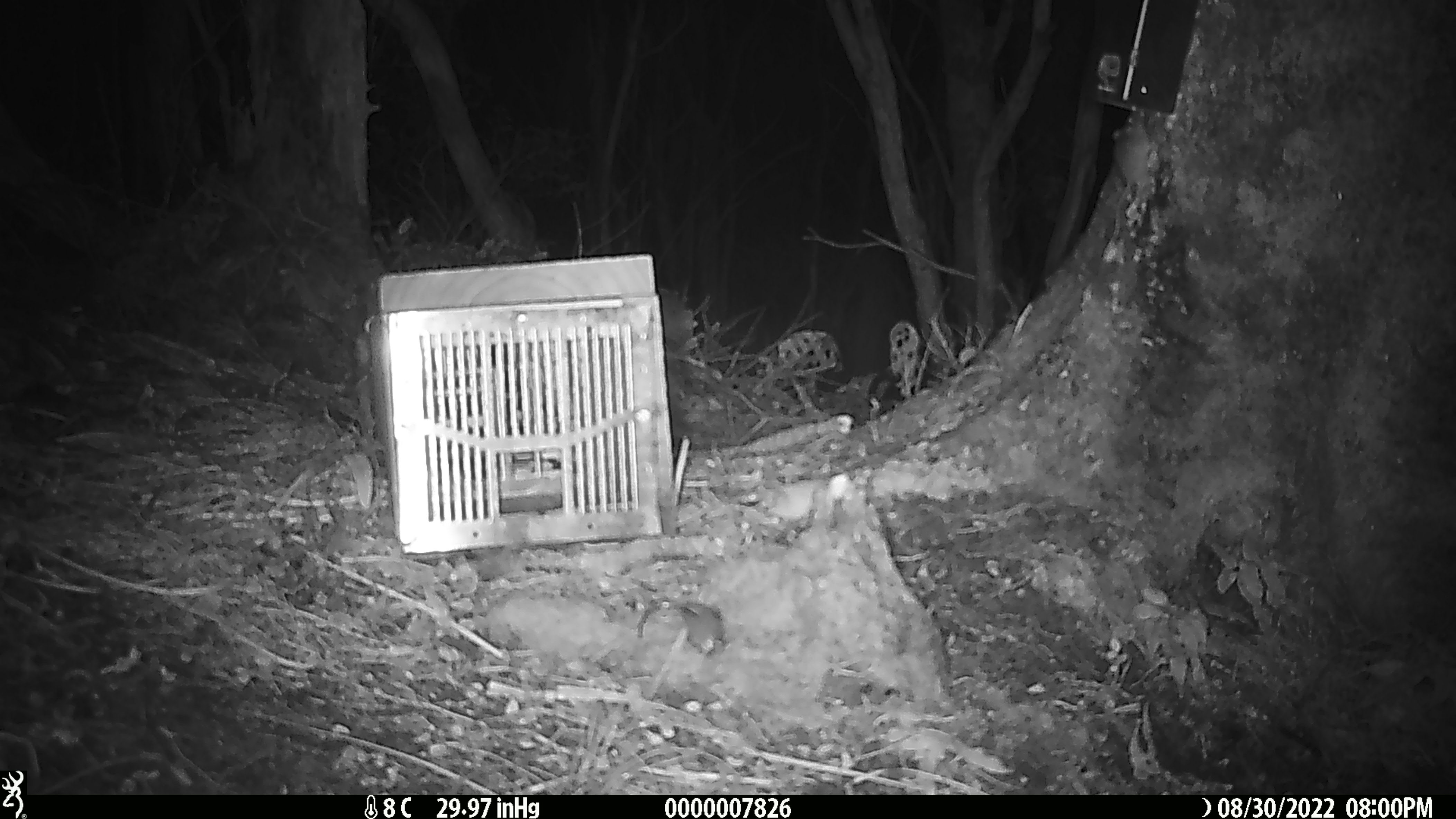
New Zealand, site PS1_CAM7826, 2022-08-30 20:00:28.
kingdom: Animalia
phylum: Chordata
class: Mammalia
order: Rodentia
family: Muridae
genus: Mus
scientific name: Mus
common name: mouse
Mouse (Mus).